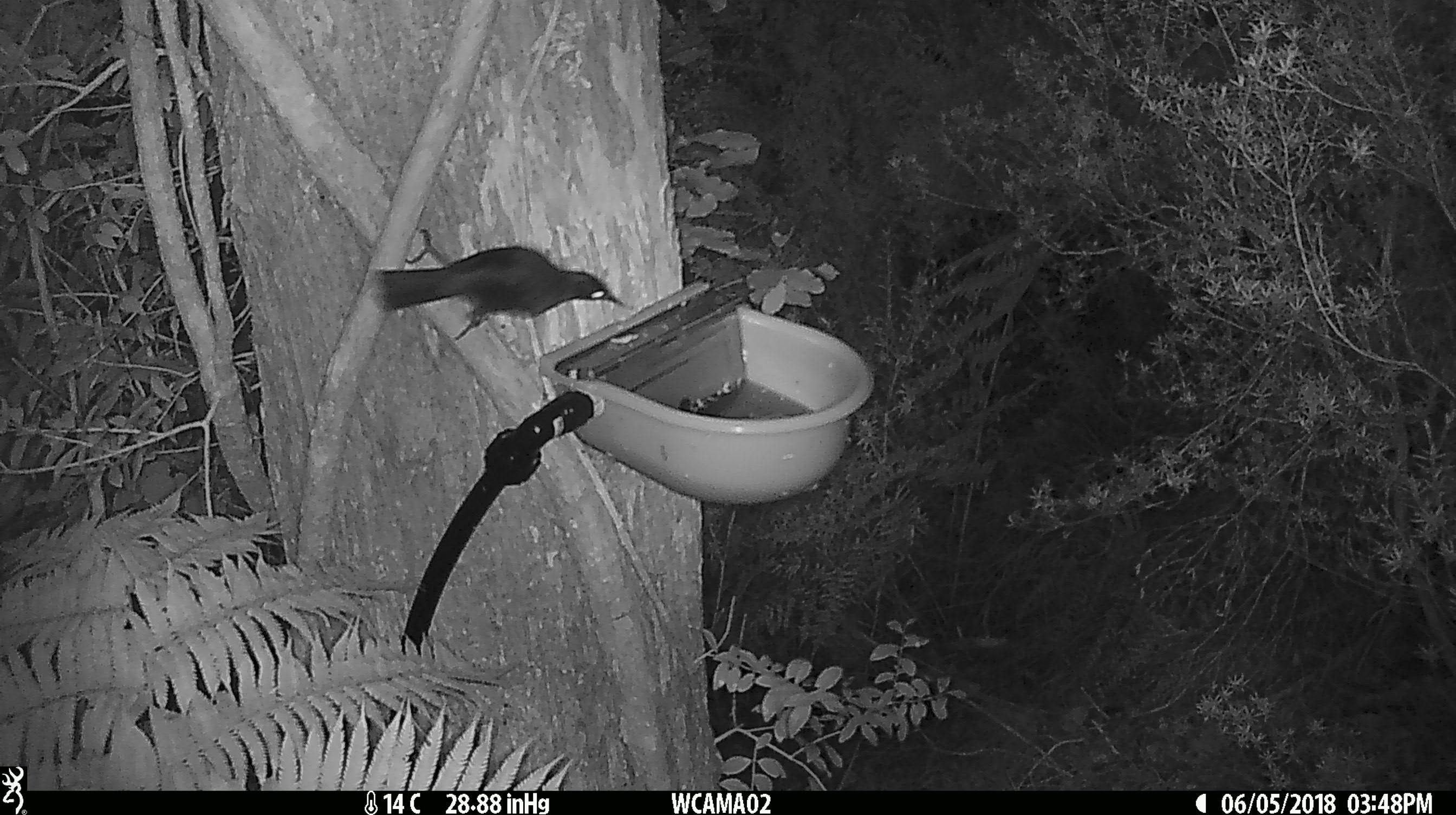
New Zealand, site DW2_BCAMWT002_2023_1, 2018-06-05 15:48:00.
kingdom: Animalia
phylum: Chordata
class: Aves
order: Passeriformes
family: Meliphagidae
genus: Anthornis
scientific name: Anthornis melanura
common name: new zealand bellbird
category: bellbird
Bellbird (new zealand bellbird) (Anthornis melanura).